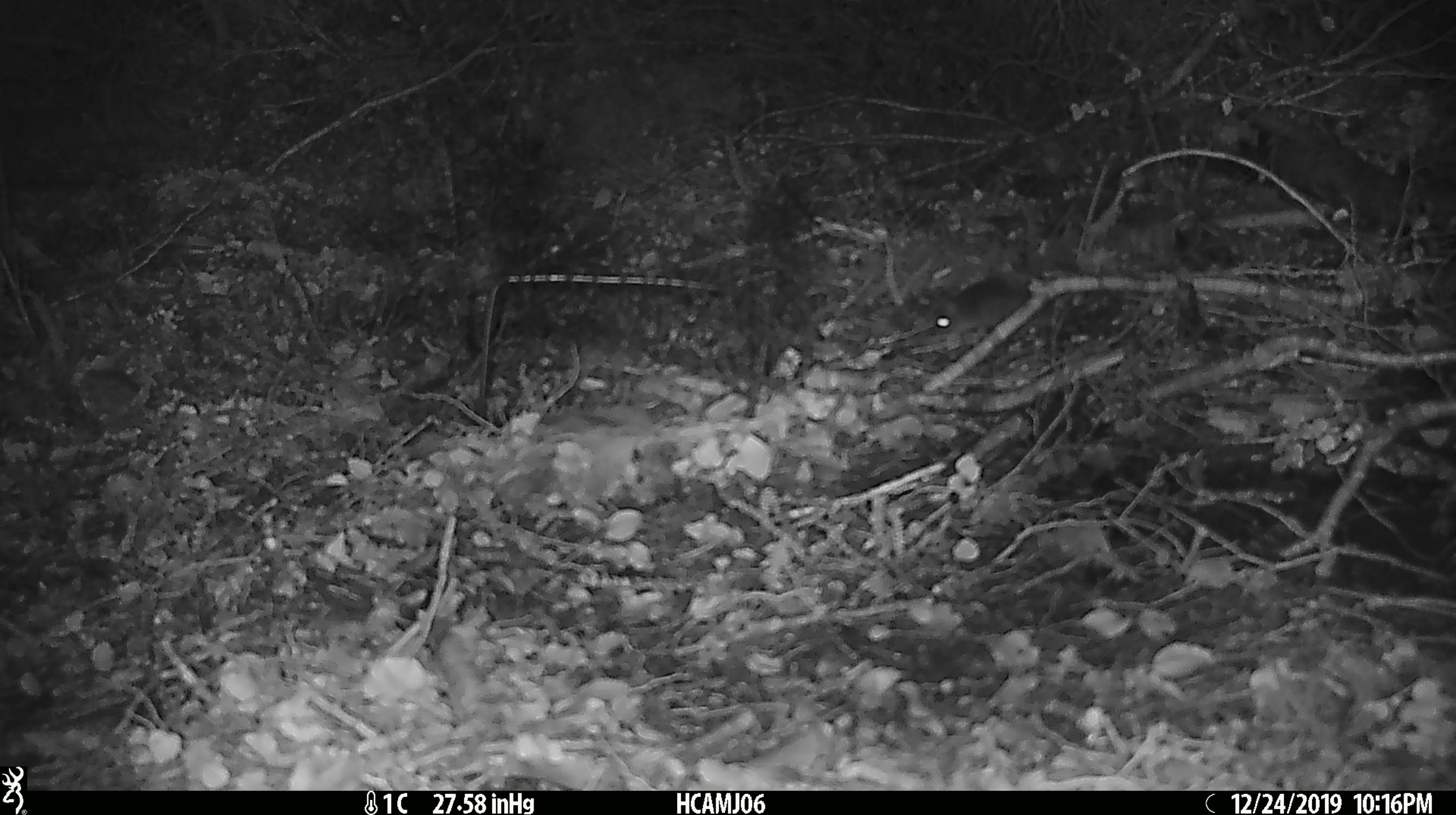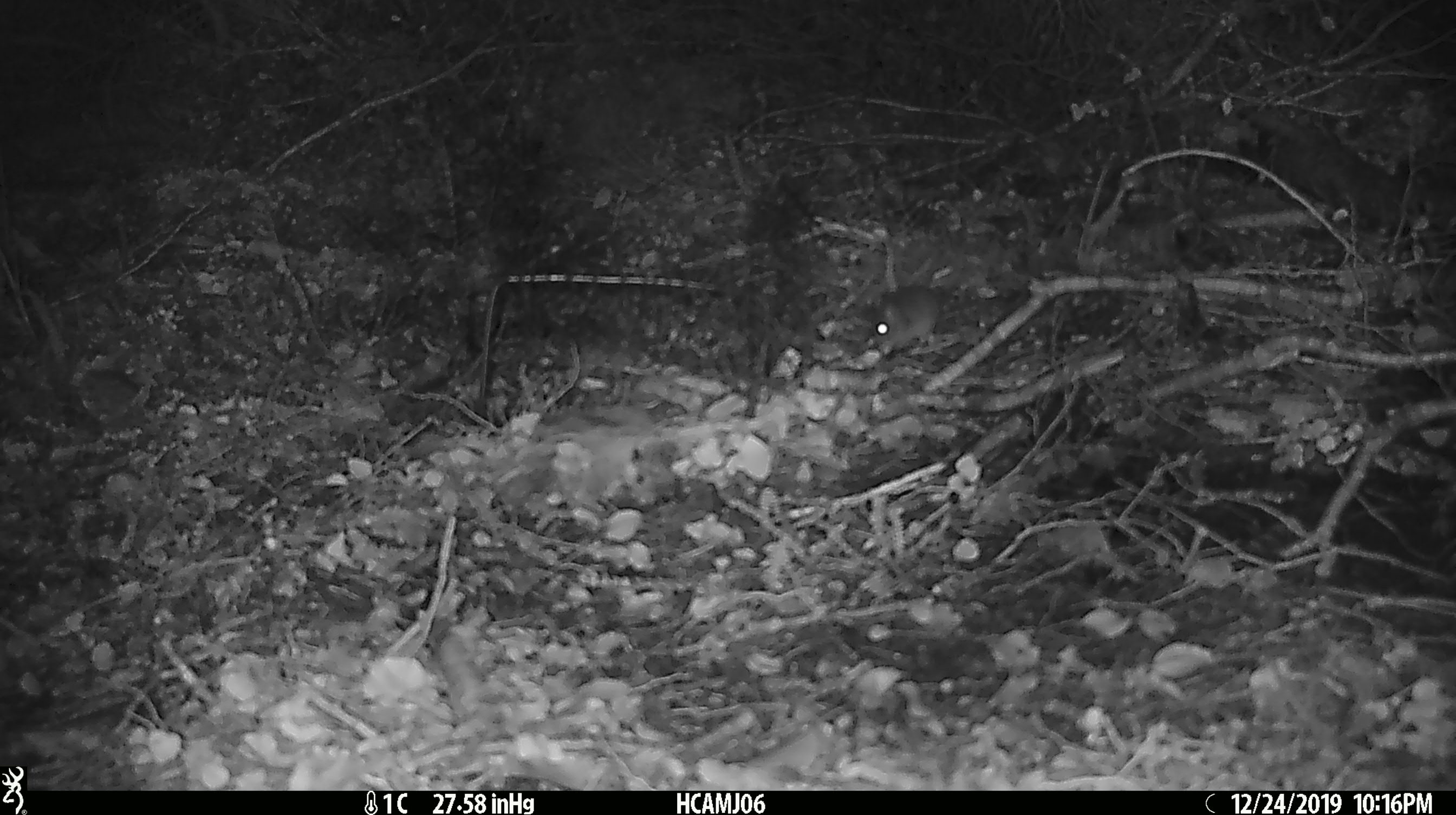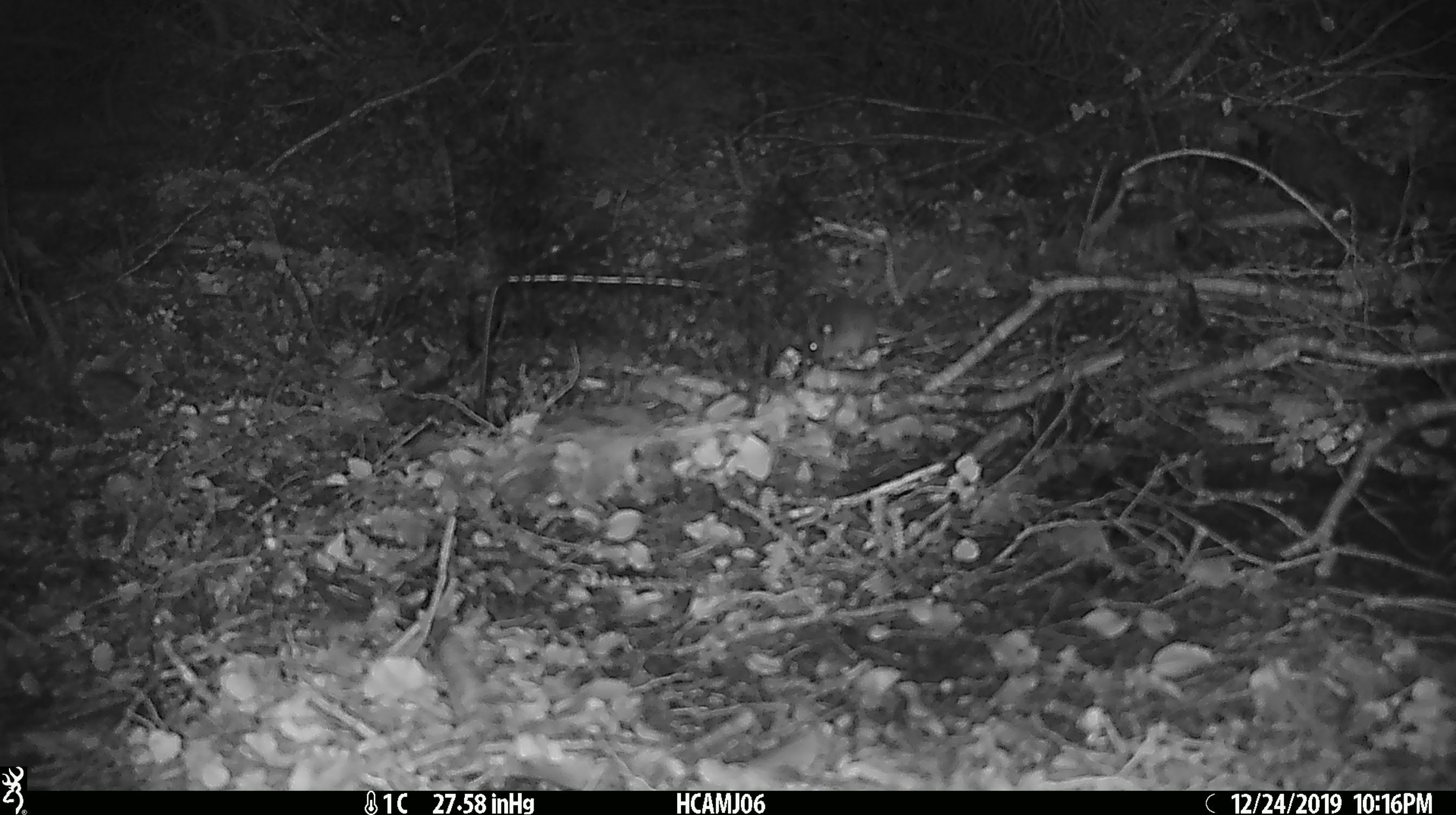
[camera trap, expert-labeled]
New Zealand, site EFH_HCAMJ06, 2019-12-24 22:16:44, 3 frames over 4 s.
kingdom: Animalia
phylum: Chordata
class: Mammalia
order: Rodentia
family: Muridae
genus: Mus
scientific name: Mus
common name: mouse